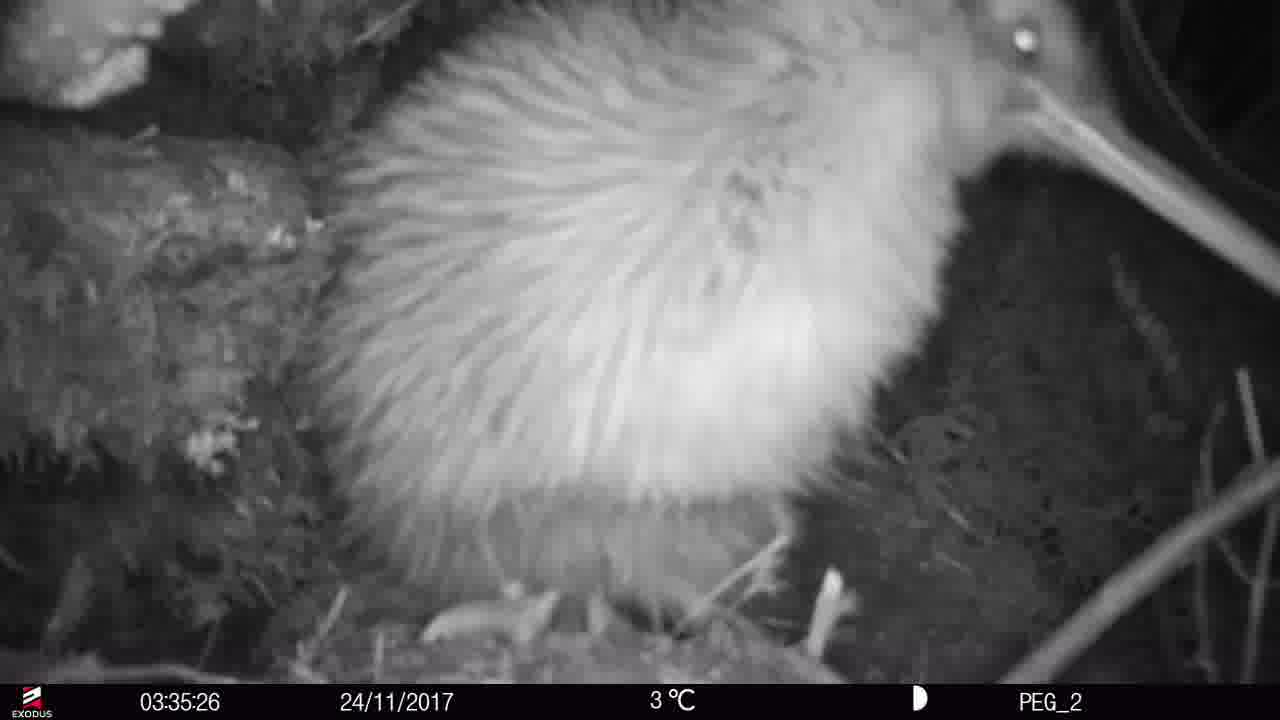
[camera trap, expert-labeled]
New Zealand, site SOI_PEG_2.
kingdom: Animalia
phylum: Chordata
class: Aves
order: Apterygiformes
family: Apterygidae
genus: Apteryx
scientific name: Apteryx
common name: kiwi